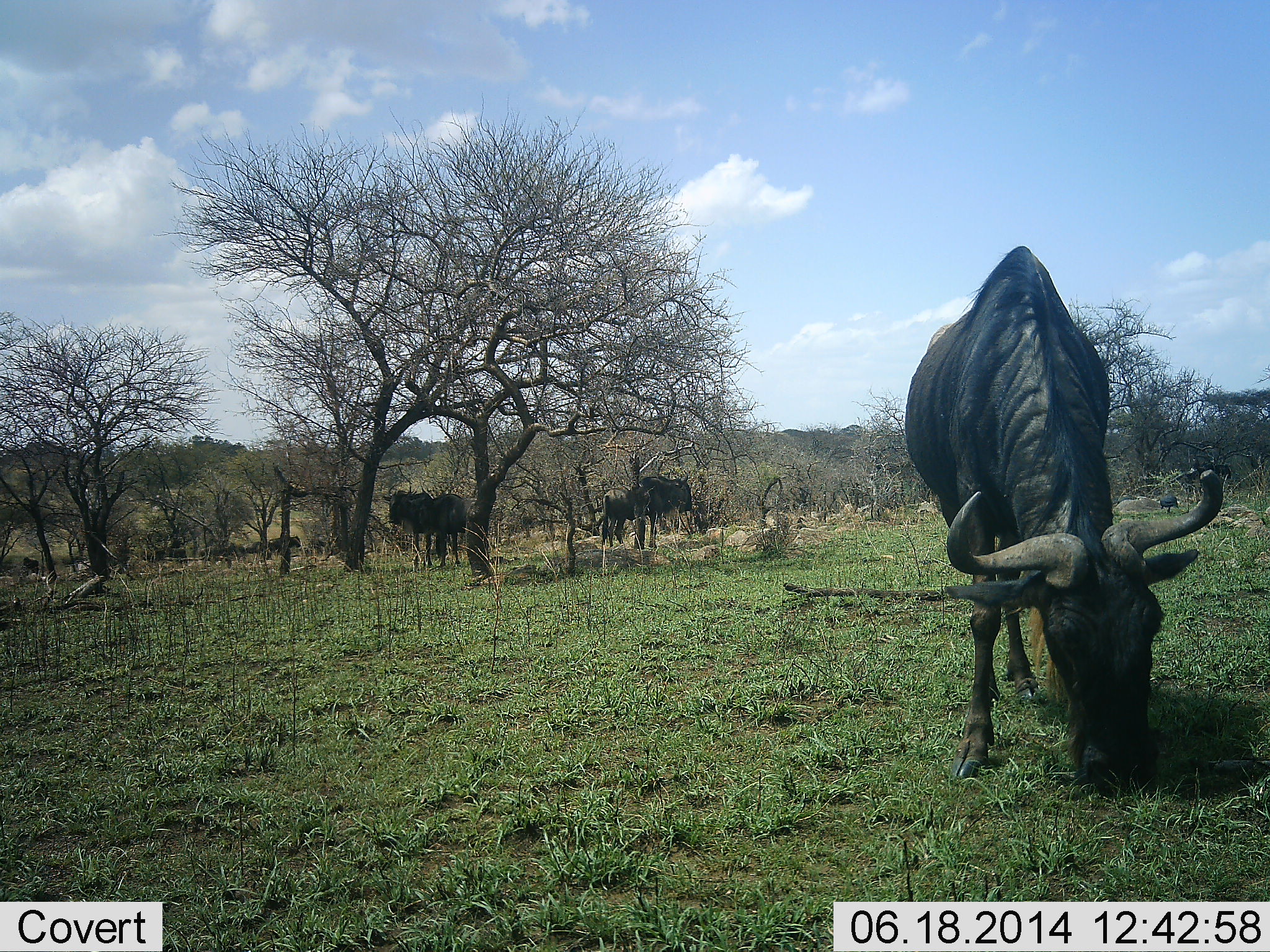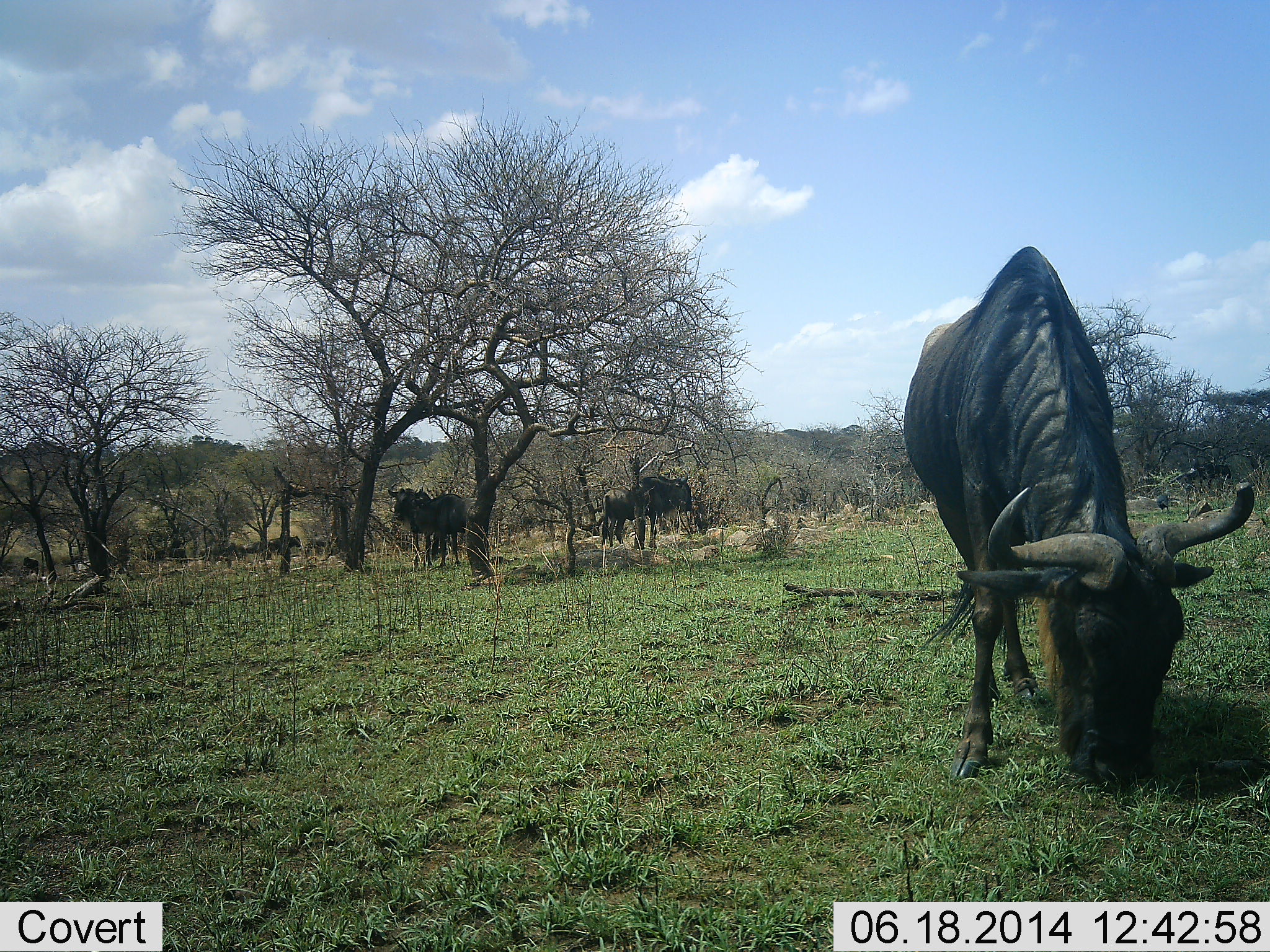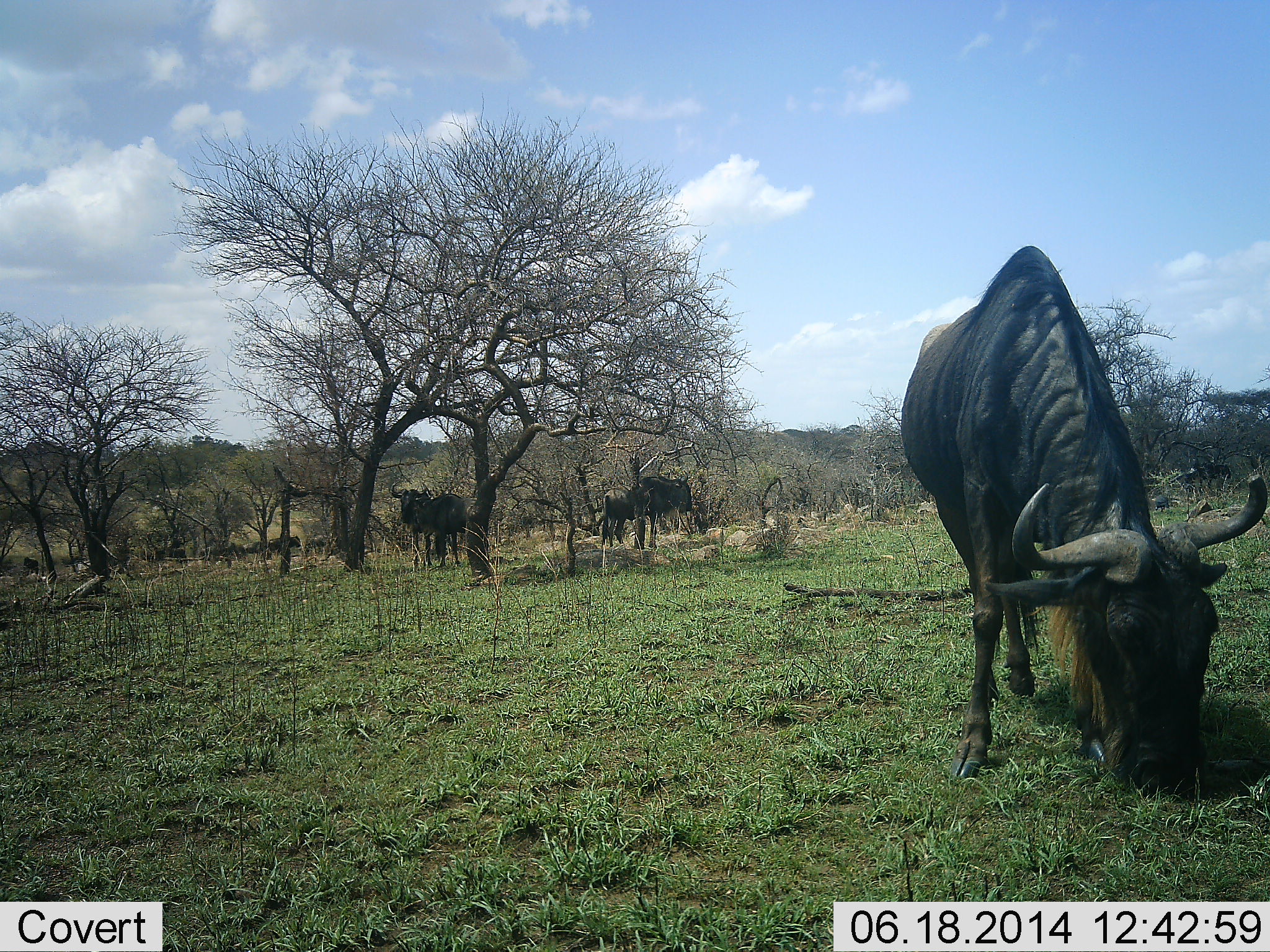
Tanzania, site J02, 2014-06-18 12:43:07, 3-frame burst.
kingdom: Animalia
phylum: Chordata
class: Mammalia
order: Artiodactyla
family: Bovidae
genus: Connochaetes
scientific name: Connochaetes taurinus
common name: blue wildebeest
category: wildebeest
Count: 3.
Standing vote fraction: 55%.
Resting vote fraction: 9%.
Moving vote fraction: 0%.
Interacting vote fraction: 0%.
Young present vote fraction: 0%.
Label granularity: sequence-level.